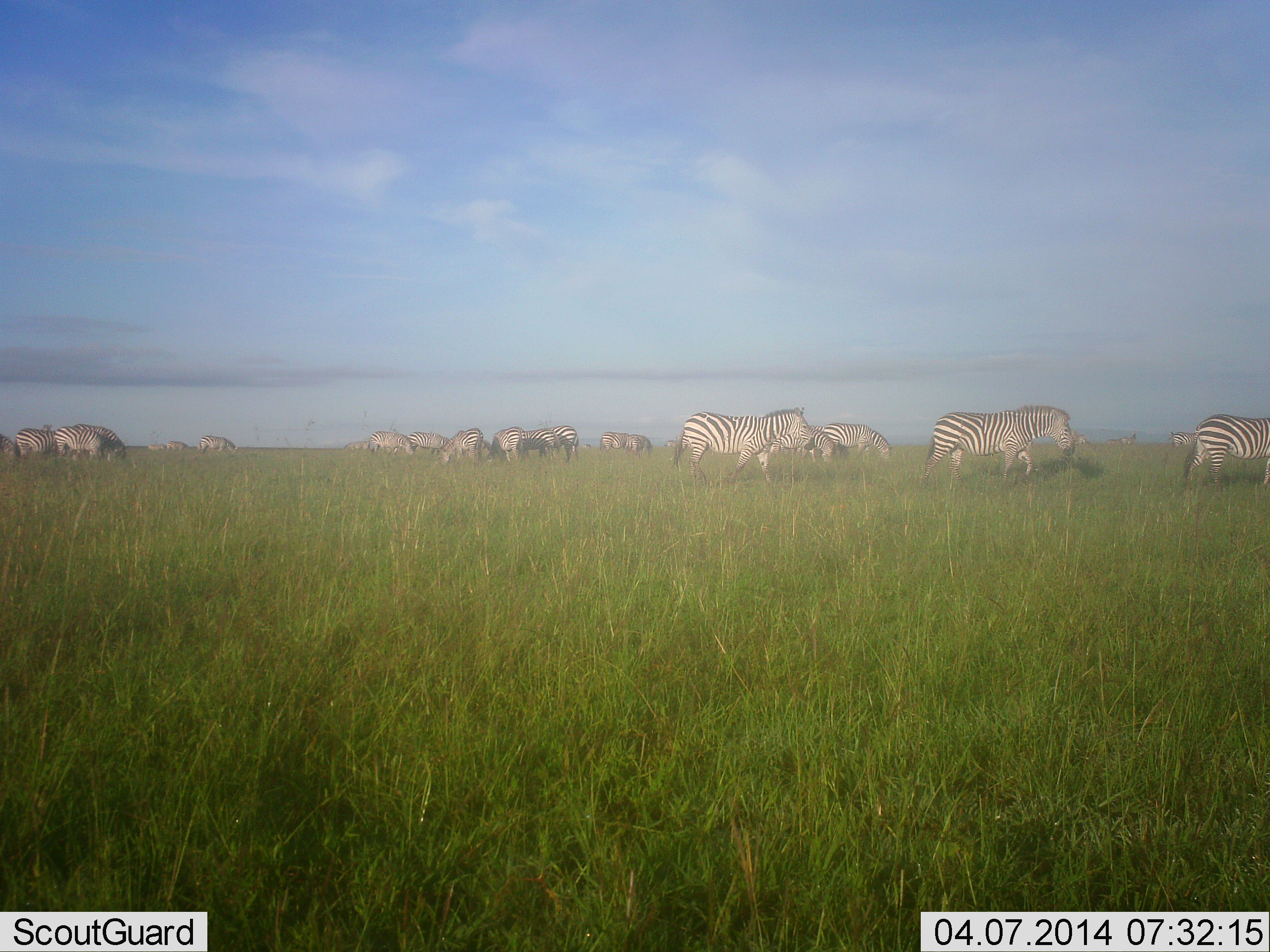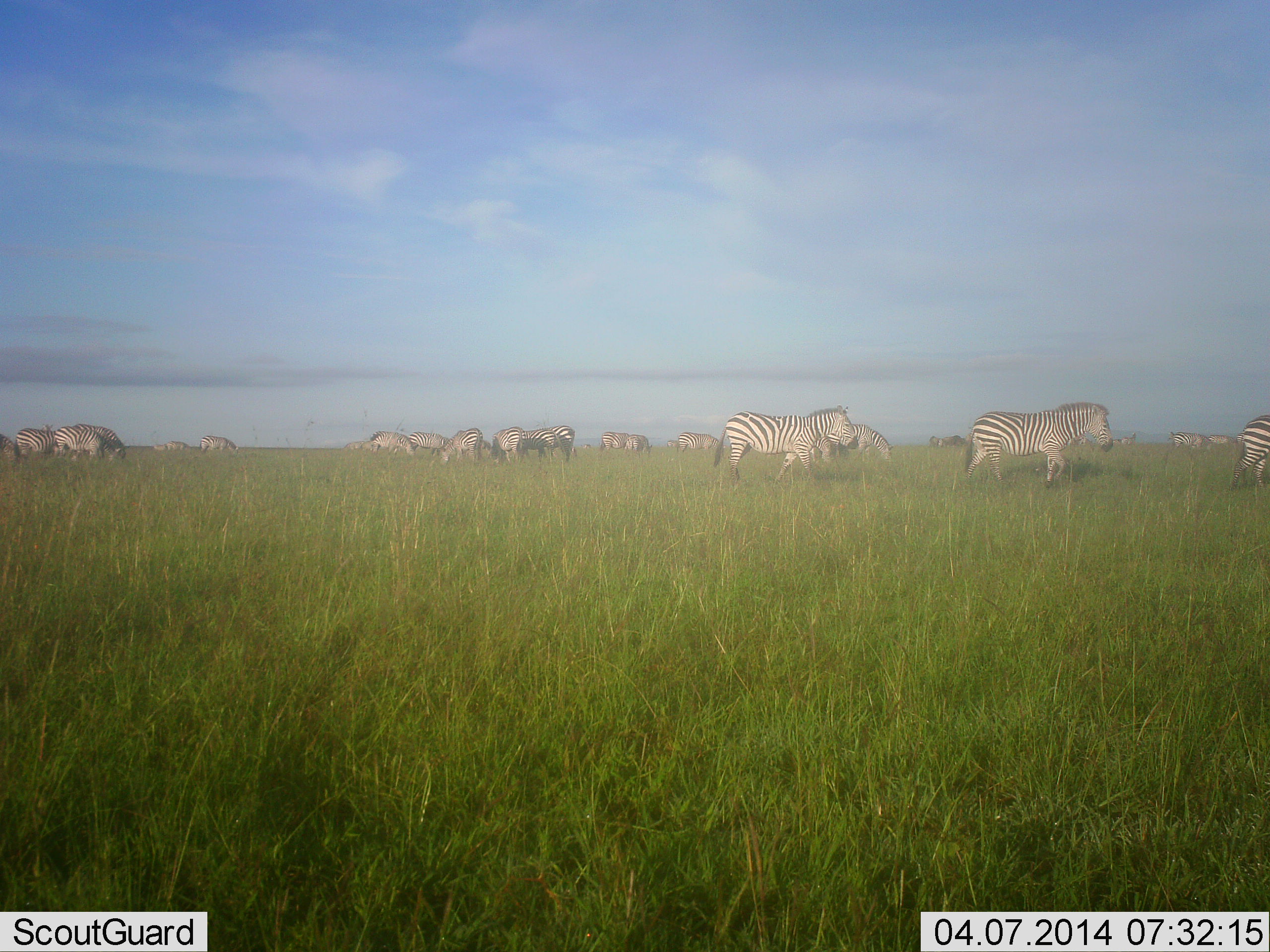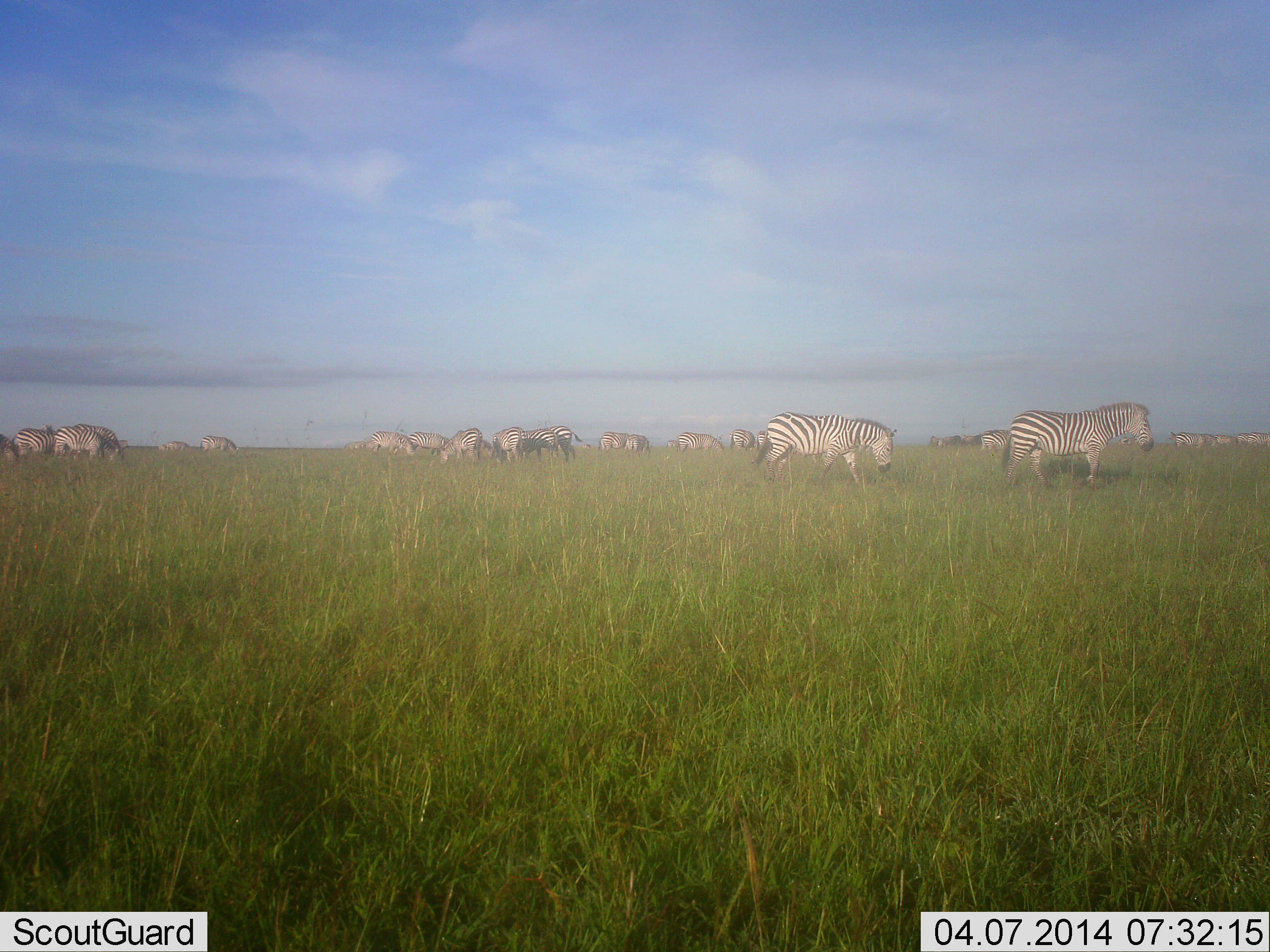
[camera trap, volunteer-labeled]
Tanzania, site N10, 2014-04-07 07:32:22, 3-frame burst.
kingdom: Animalia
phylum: Chordata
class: Mammalia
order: Perissodactyla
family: Equidae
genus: Equus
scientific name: Equus quagga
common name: plains zebra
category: zebra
Zebra (plains zebra) (Equus quagga), count 11-50. Behavior (volunteer vote fractions): standing 40%, resting 10%, moving 100%, interacting 20%. Young present (vote fraction): 10%. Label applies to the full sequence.